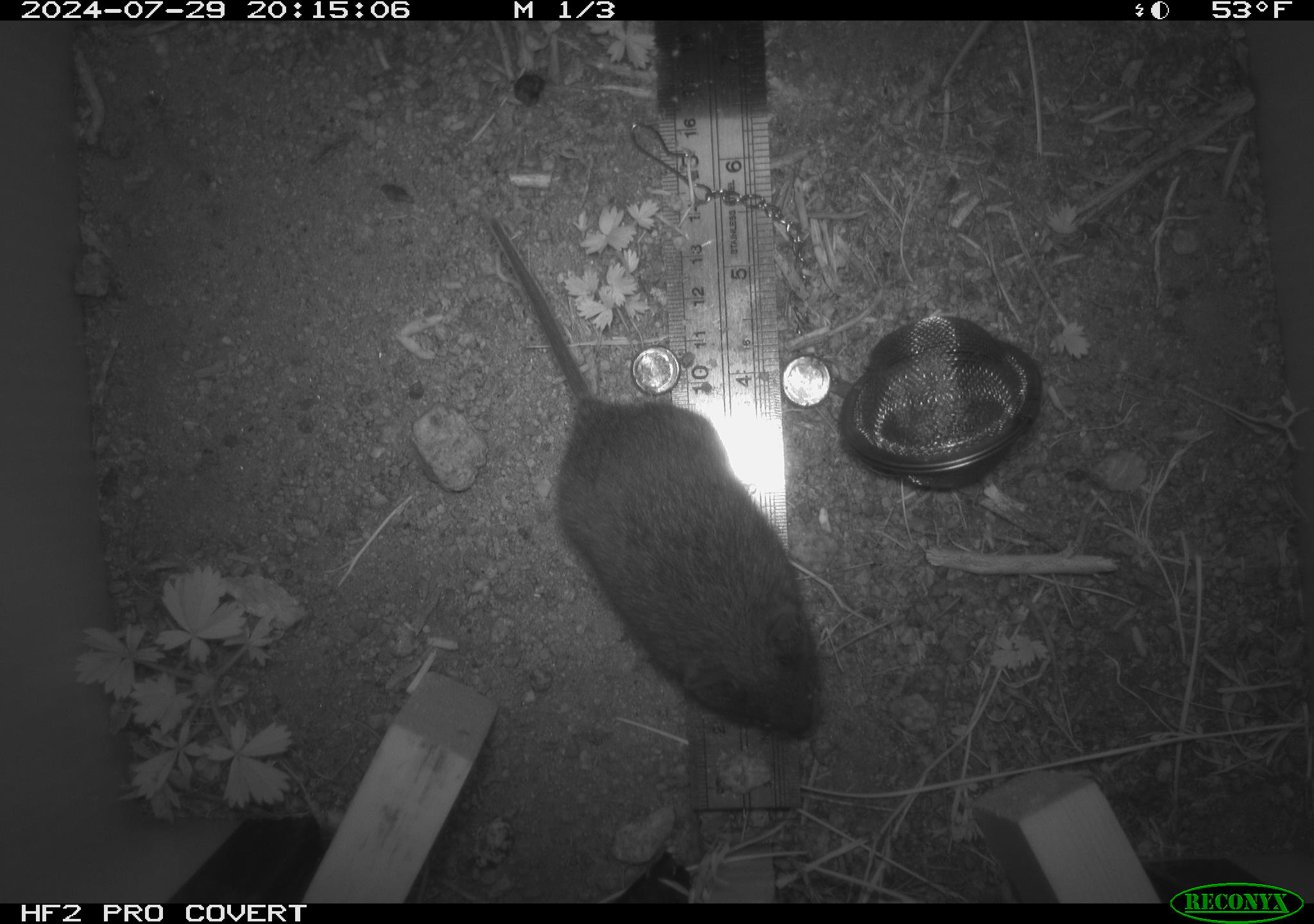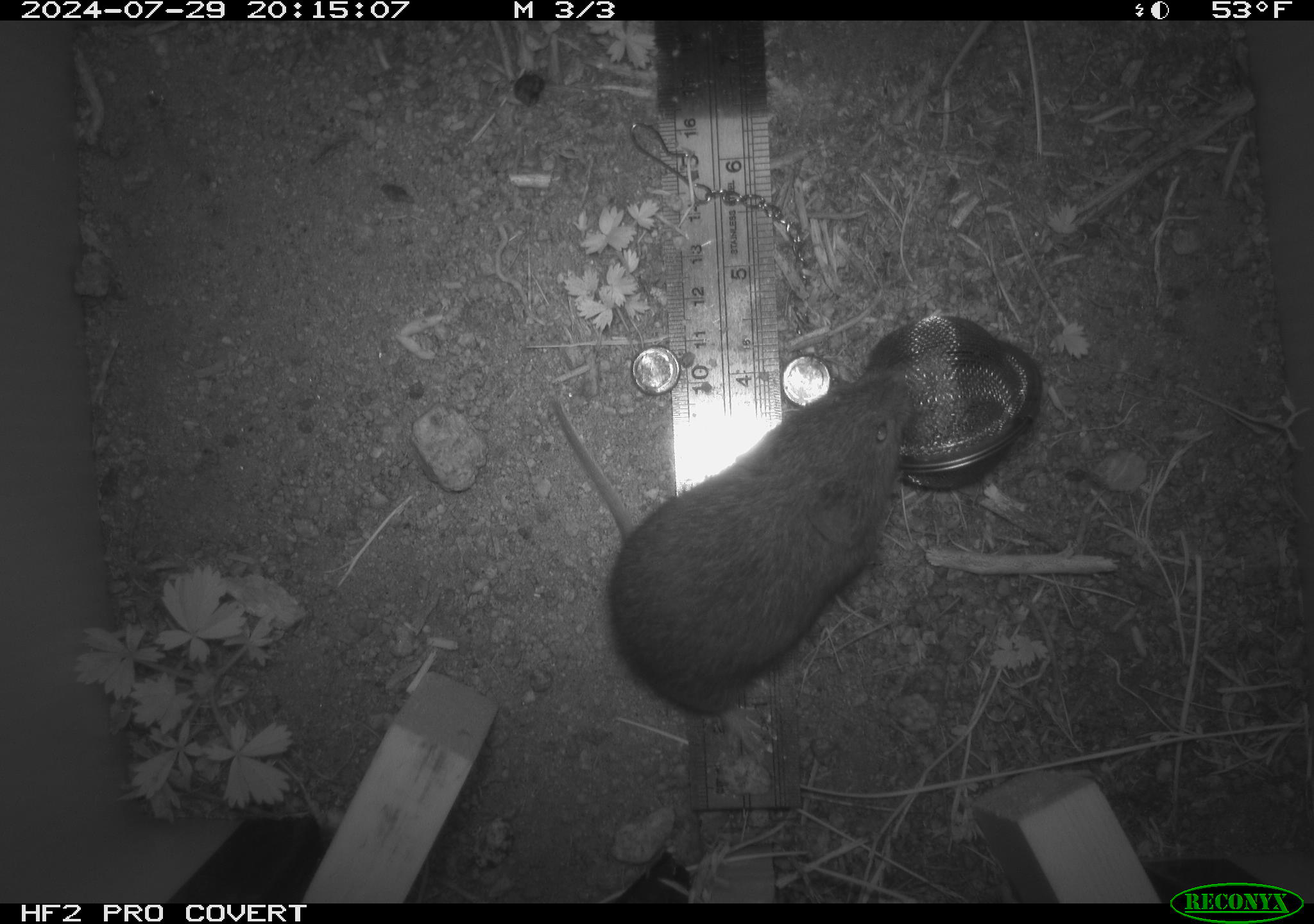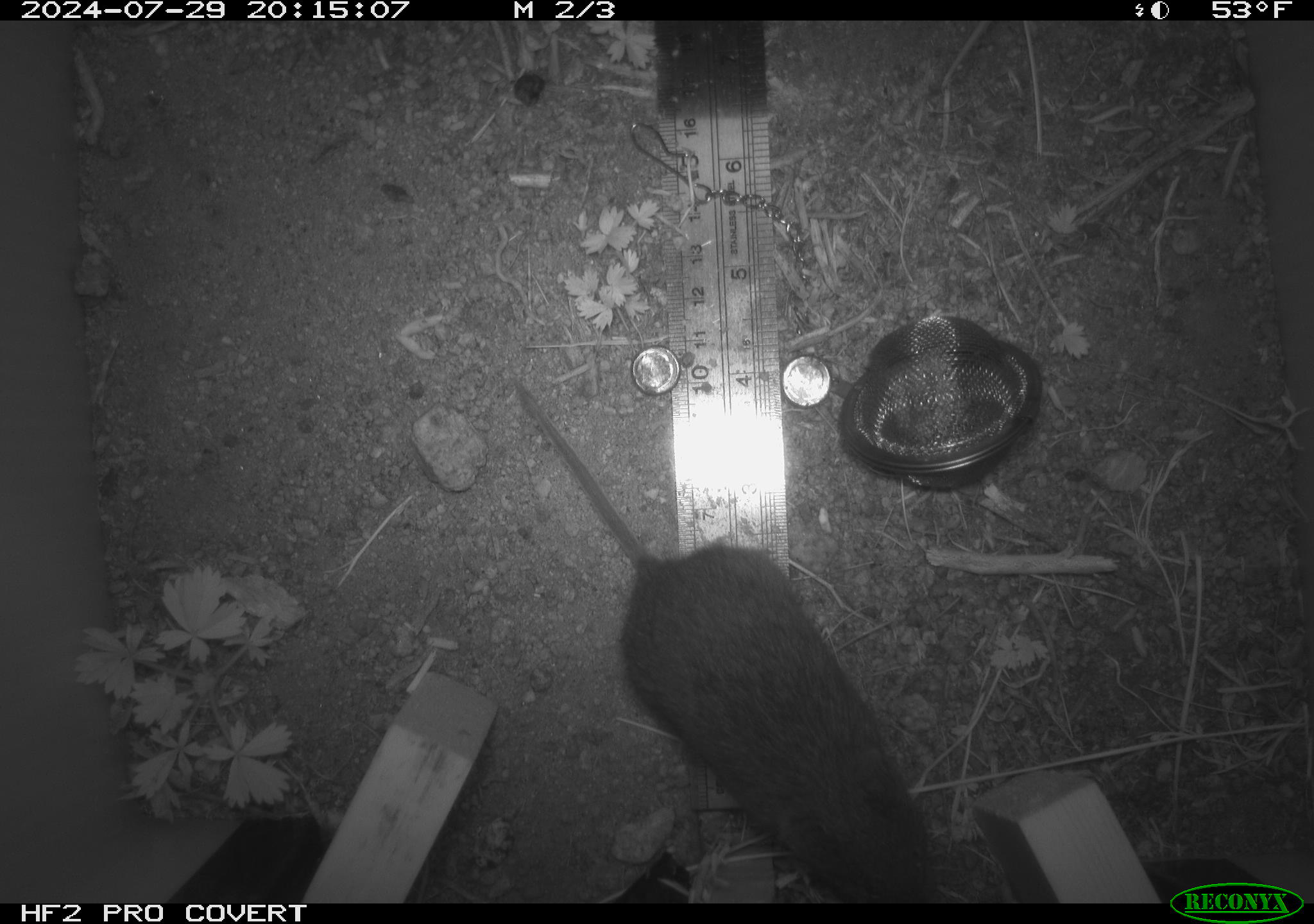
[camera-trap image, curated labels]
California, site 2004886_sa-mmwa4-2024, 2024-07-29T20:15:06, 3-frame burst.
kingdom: Animalia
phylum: Chordata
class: Mammalia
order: Rodentia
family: Cricetidae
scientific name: Arvicolinae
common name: voles, lemmings, and muskrats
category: arvicolinae subfamily